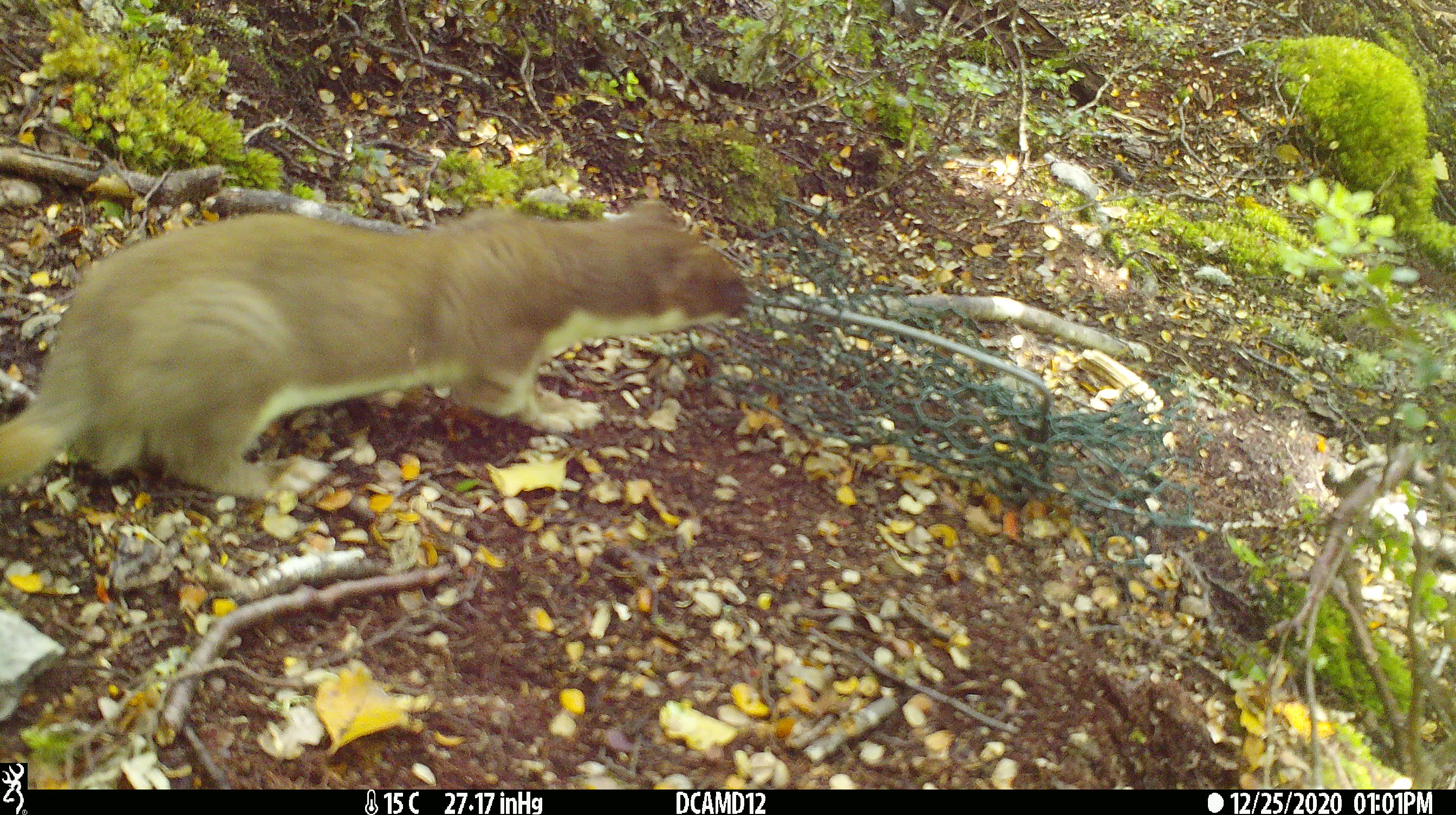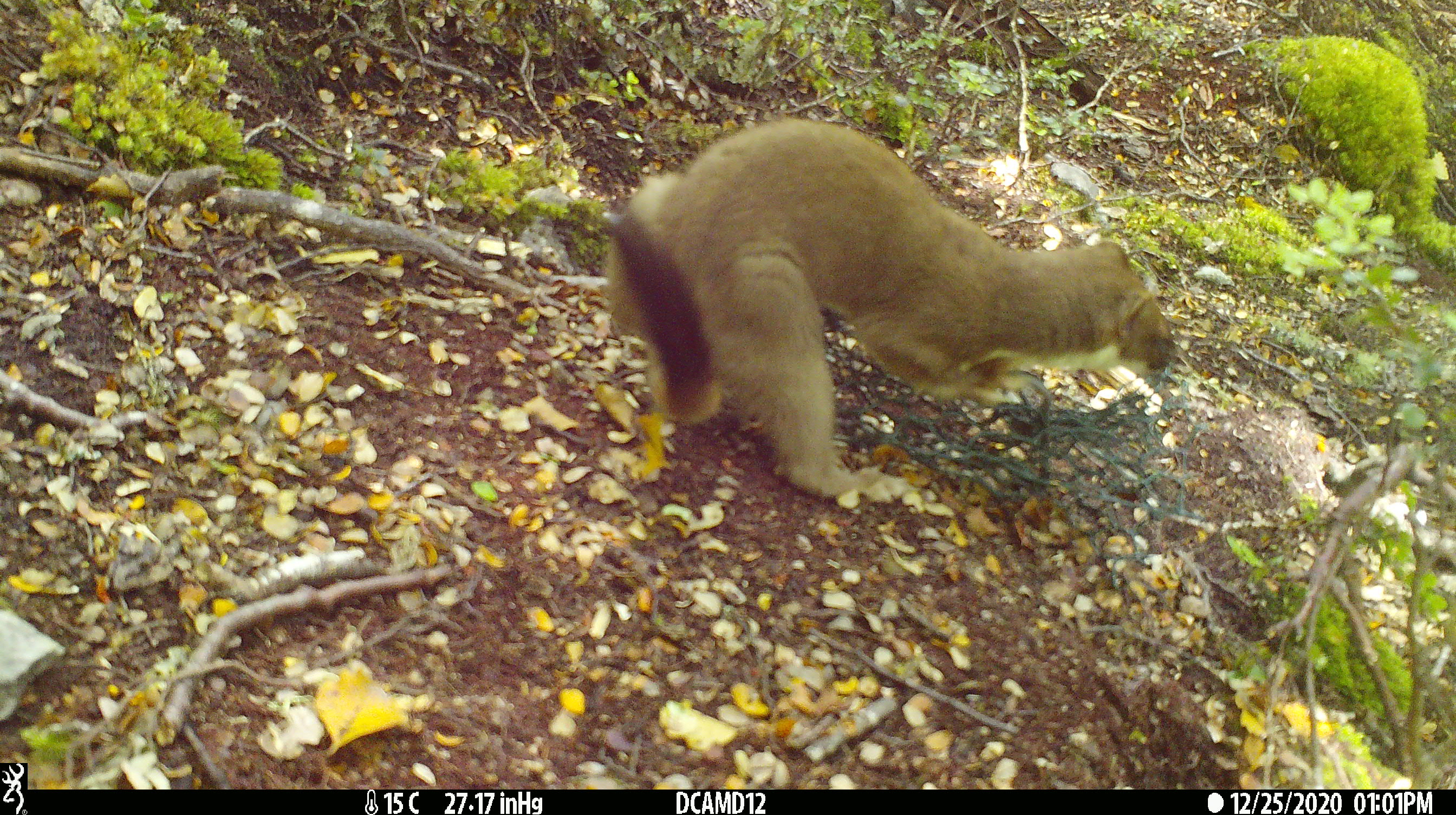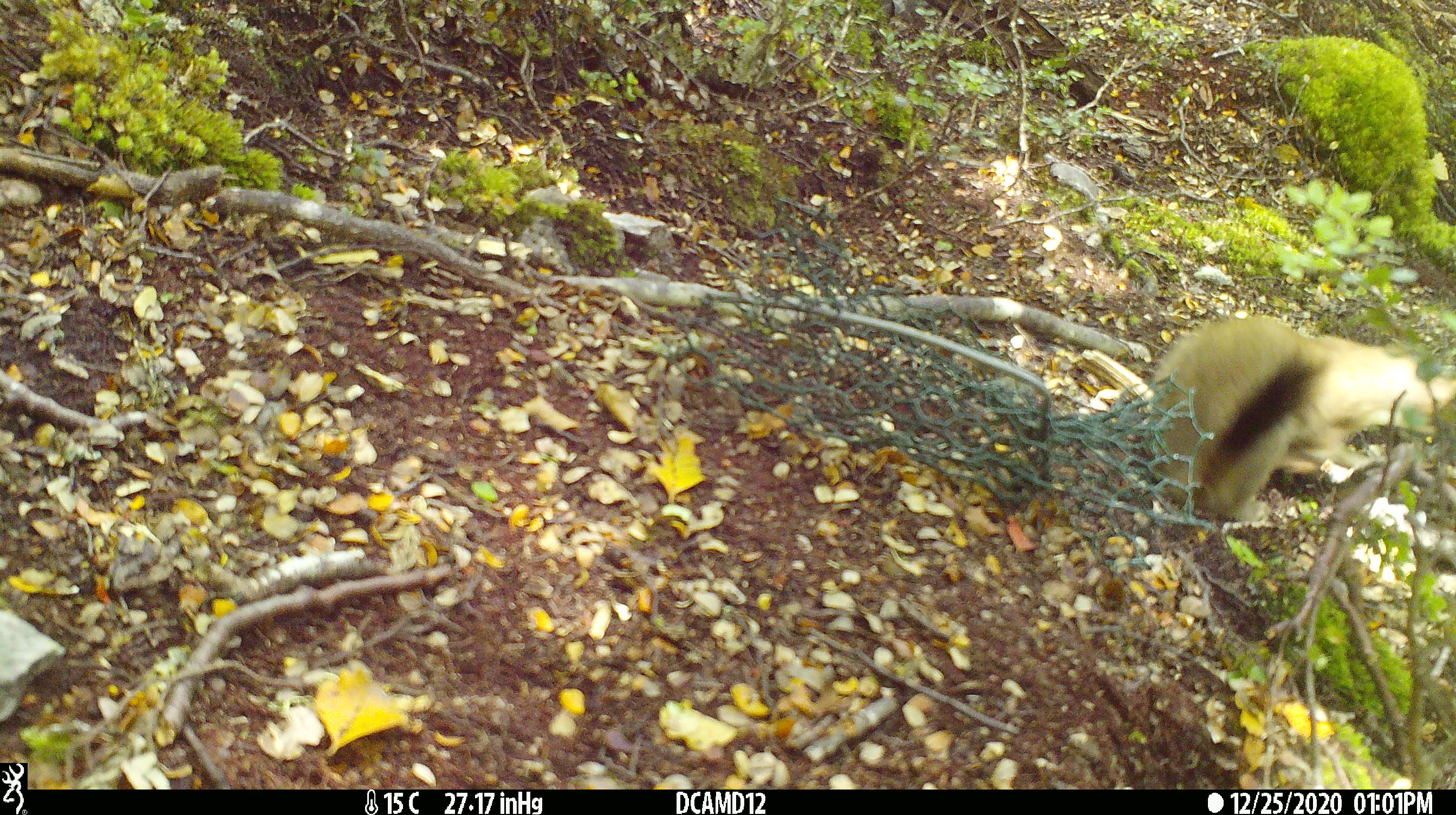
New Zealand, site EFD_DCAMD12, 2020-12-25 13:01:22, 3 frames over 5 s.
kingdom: Animalia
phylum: Chordata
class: Mammalia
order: Carnivora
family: Mustelidae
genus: Mustela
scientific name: Mustela erminea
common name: stoat